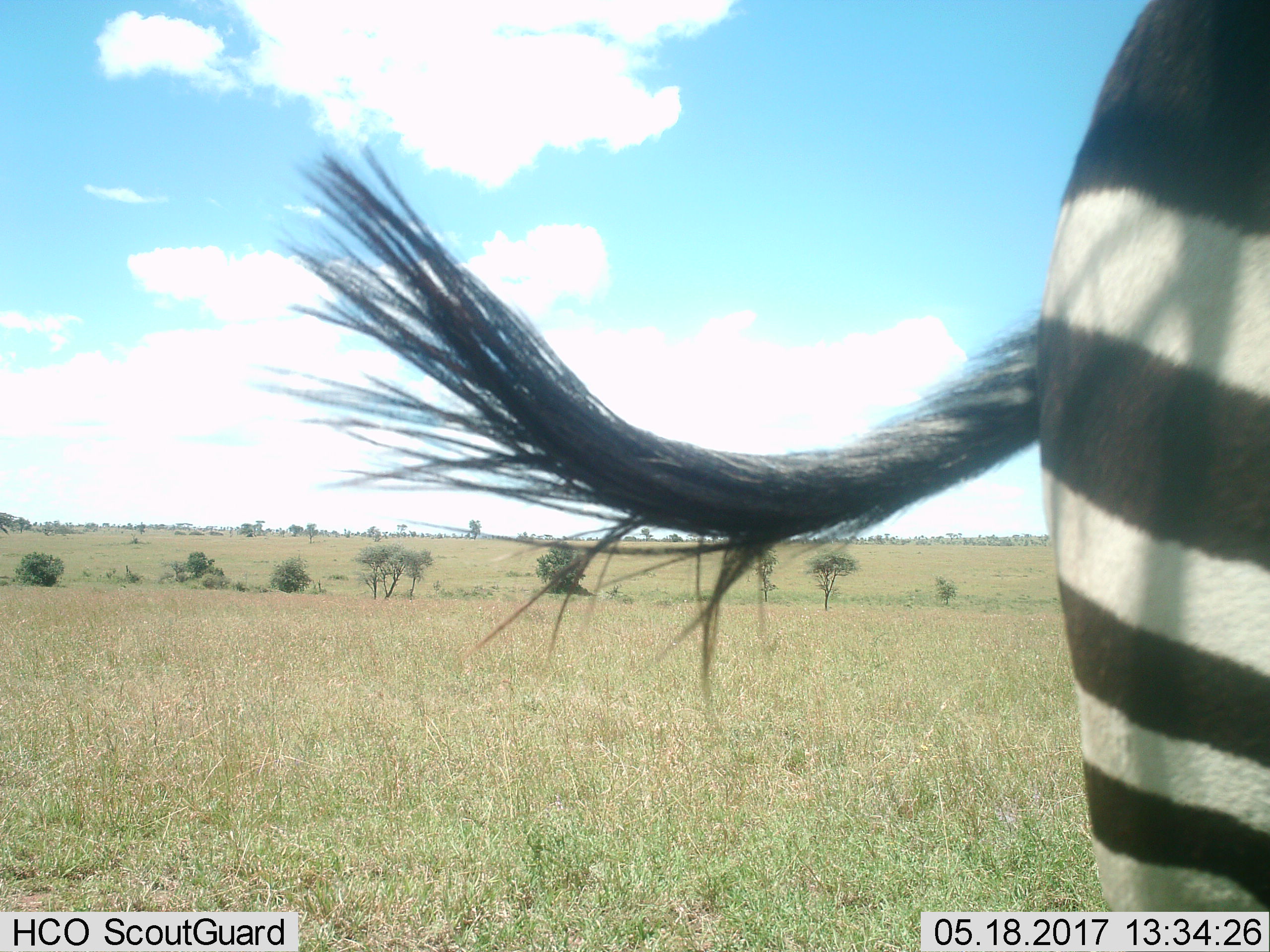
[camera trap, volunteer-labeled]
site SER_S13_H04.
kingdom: Animalia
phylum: Chordata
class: Mammalia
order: Perissodactyla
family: Equidae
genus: Equus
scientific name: Equus quagga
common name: plains zebra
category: zebraplains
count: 1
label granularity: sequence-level